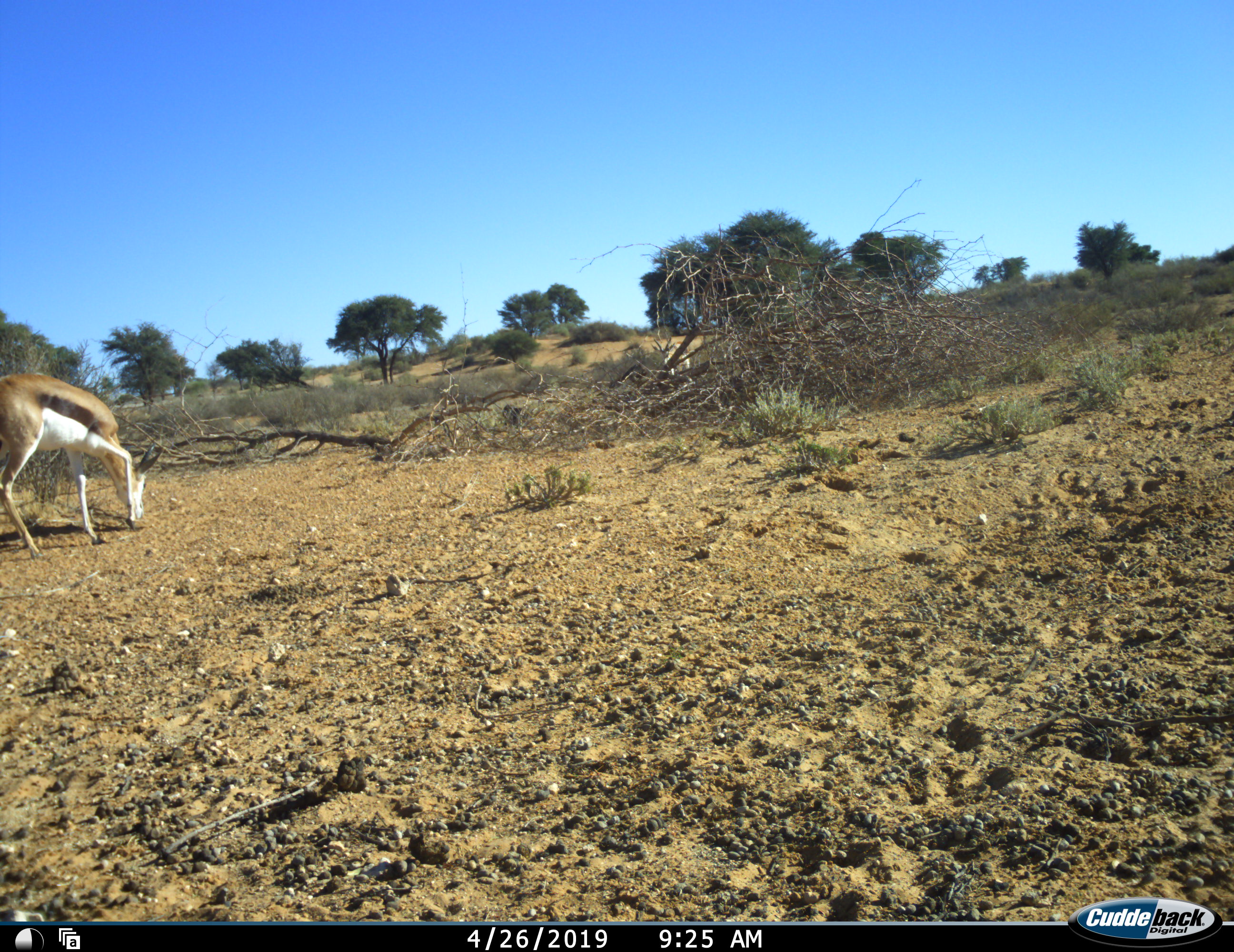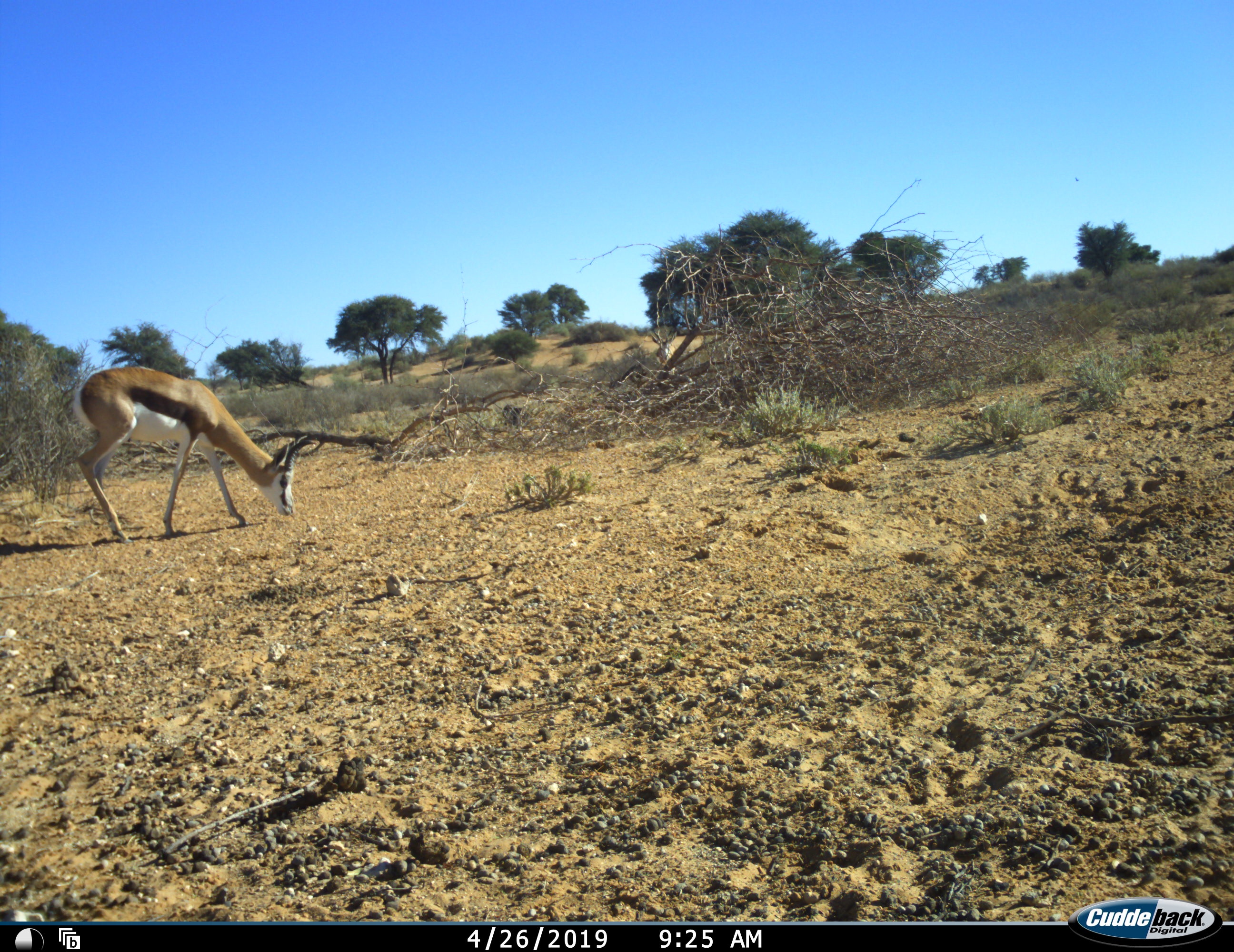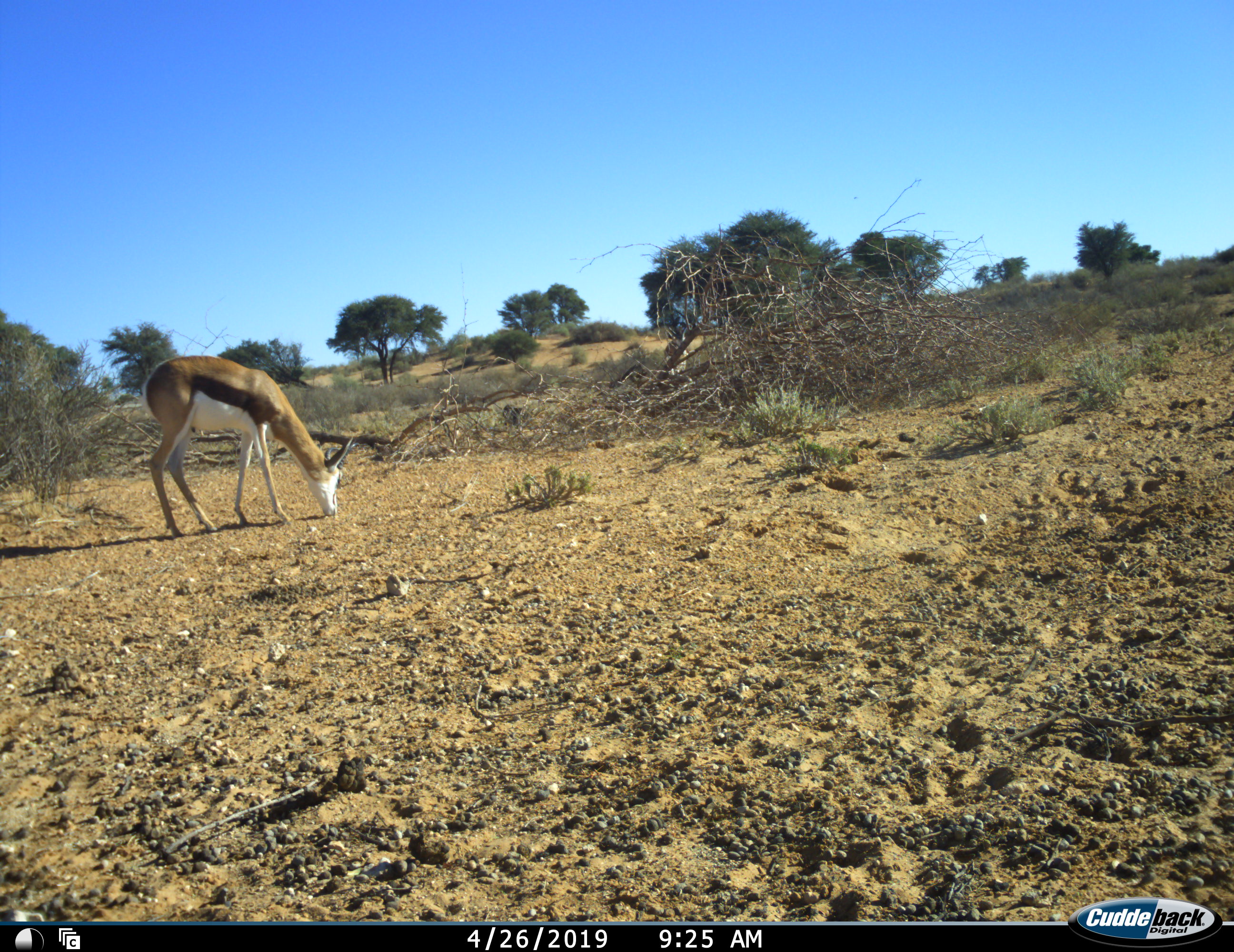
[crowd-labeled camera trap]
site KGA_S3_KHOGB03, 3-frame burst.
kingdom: Animalia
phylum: Chordata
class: Mammalia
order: Artiodactyla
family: Bovidae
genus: Antidorcas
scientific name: Antidorcas marsupialis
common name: springbok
Springbok (Antidorcas marsupialis), count 2. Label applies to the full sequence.